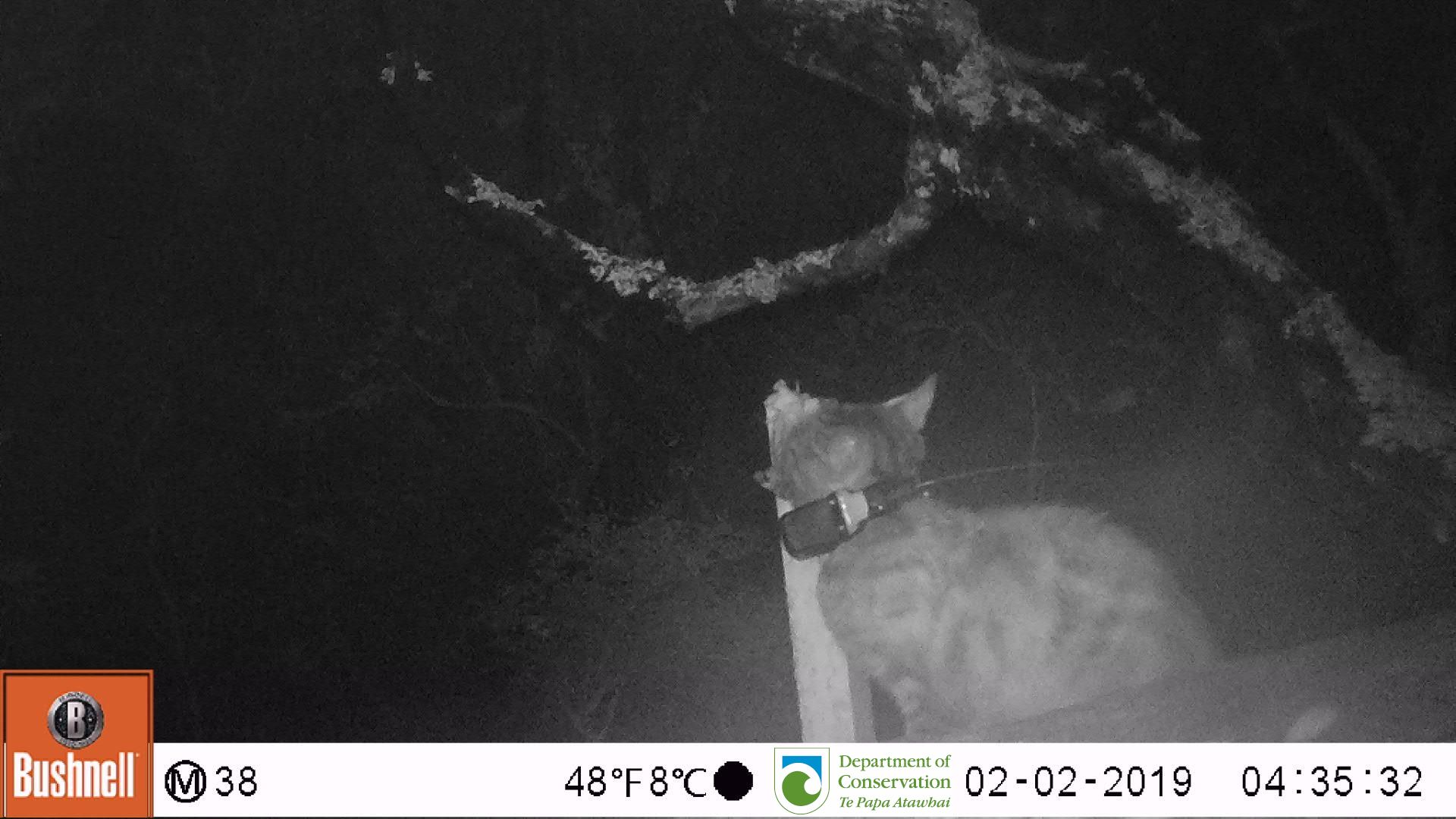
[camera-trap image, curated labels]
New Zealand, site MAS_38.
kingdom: Animalia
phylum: Chordata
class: Mammalia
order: Carnivora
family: Felidae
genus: Felis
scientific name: Felis catus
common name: domestic cat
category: cat